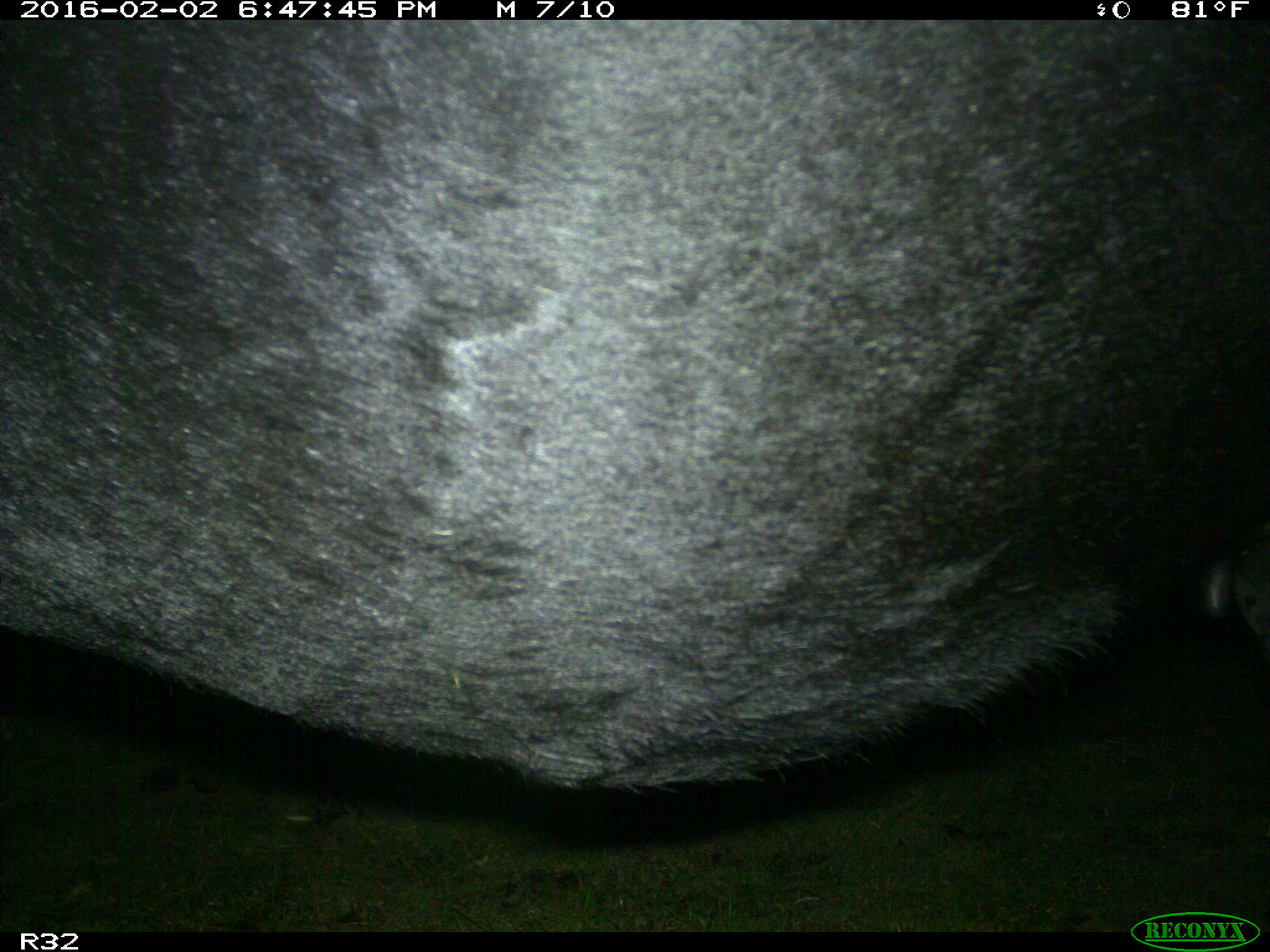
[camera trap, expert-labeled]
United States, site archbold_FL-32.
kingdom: Animalia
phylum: Chordata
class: Mammalia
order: Artiodactyla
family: Bovidae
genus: Bos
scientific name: Bos taurus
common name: domestic cow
Bos taurus (domestic cow).